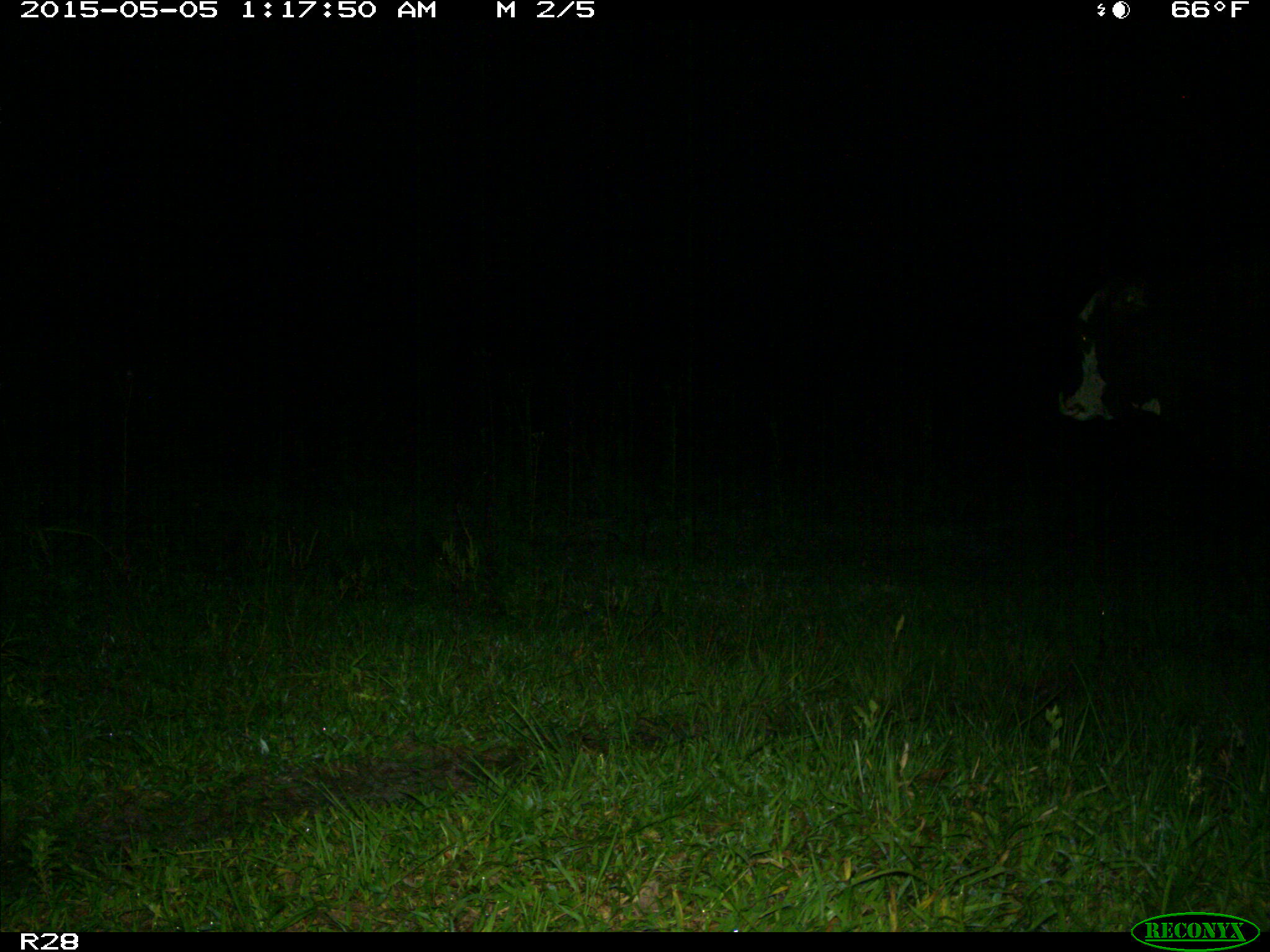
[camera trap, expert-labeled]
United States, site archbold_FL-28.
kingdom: Animalia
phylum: Chordata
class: Mammalia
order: Artiodactyla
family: Bovidae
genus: Bos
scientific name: Bos taurus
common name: domestic cow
Bos taurus (domestic cow).